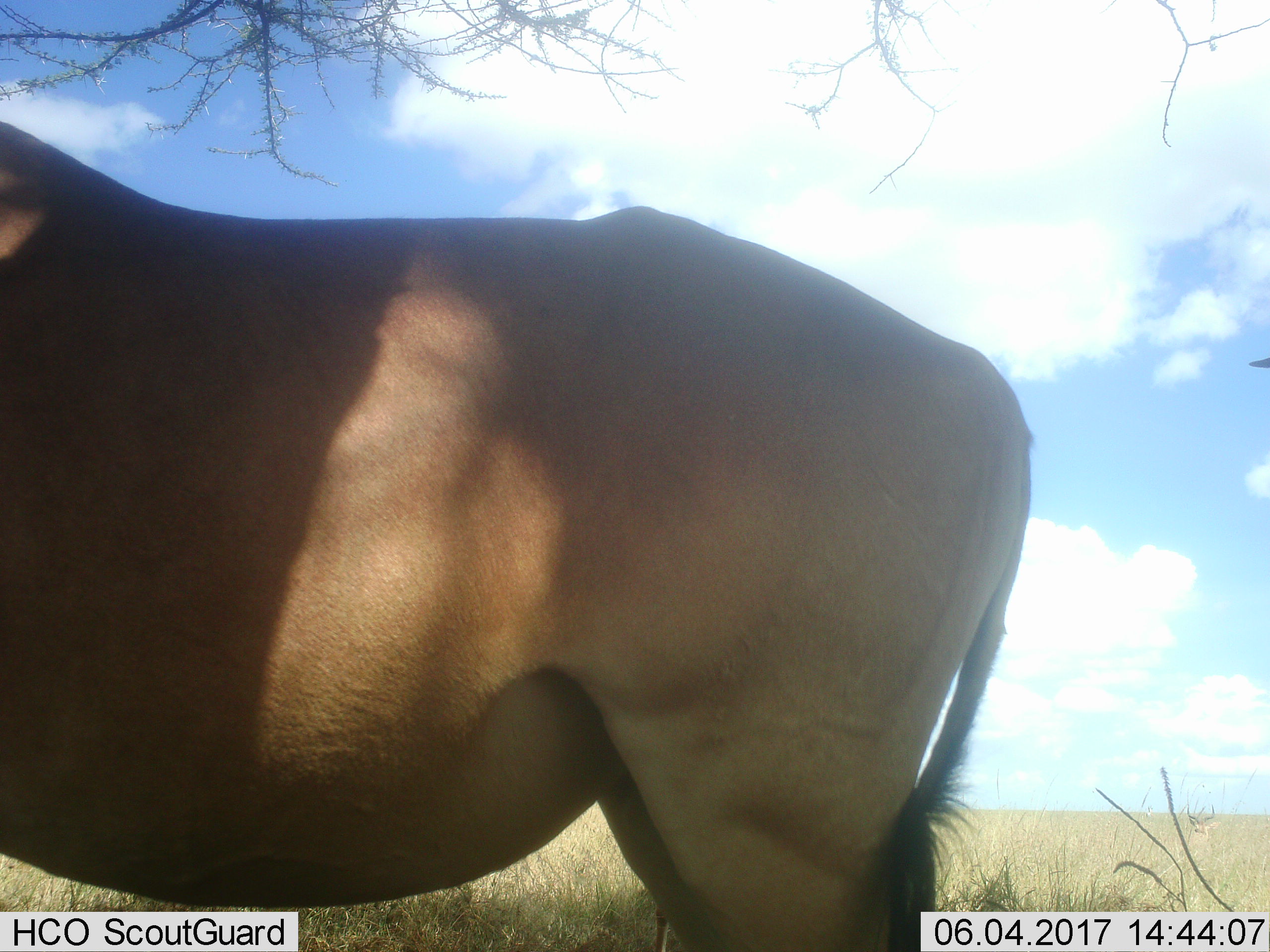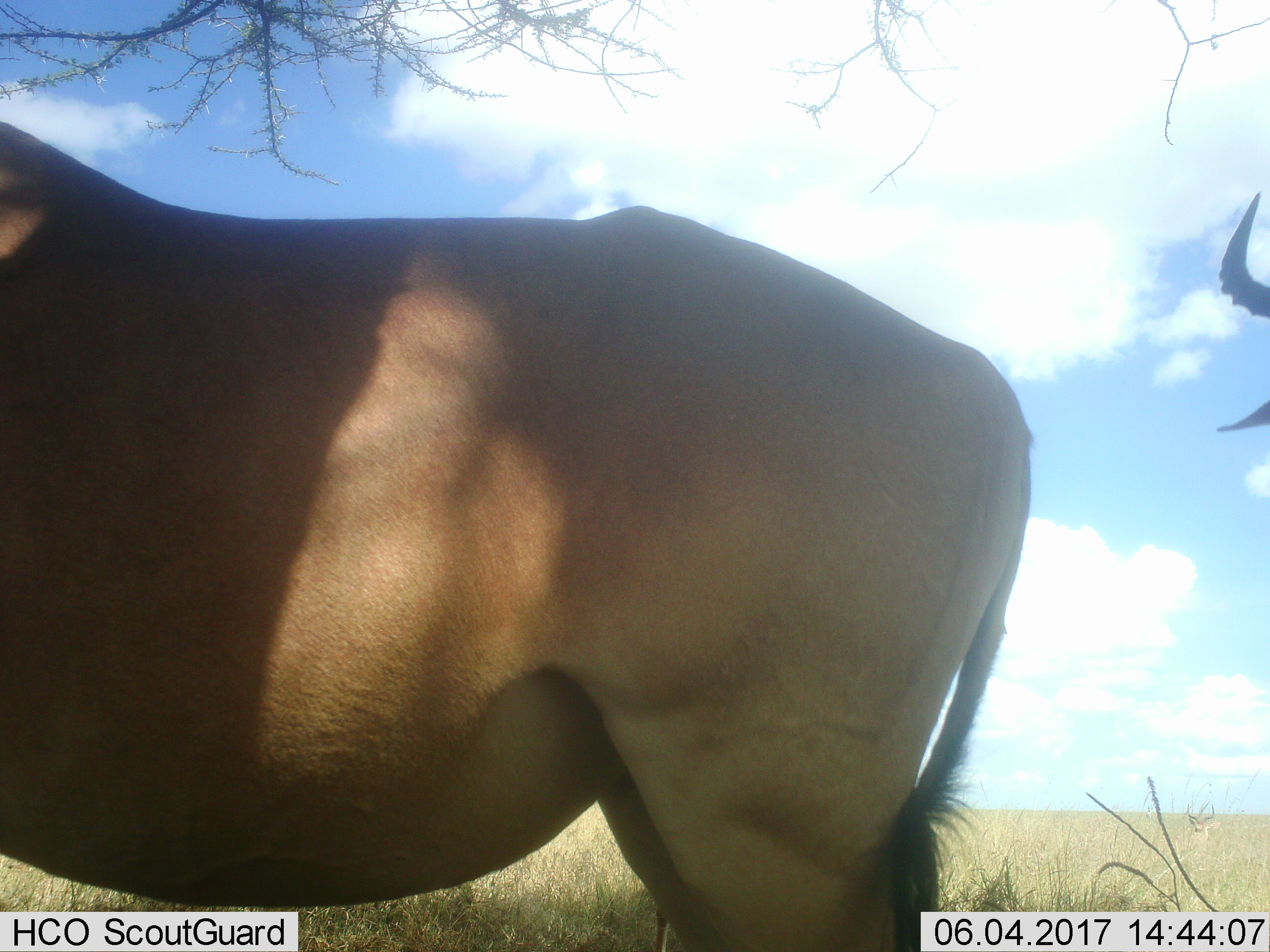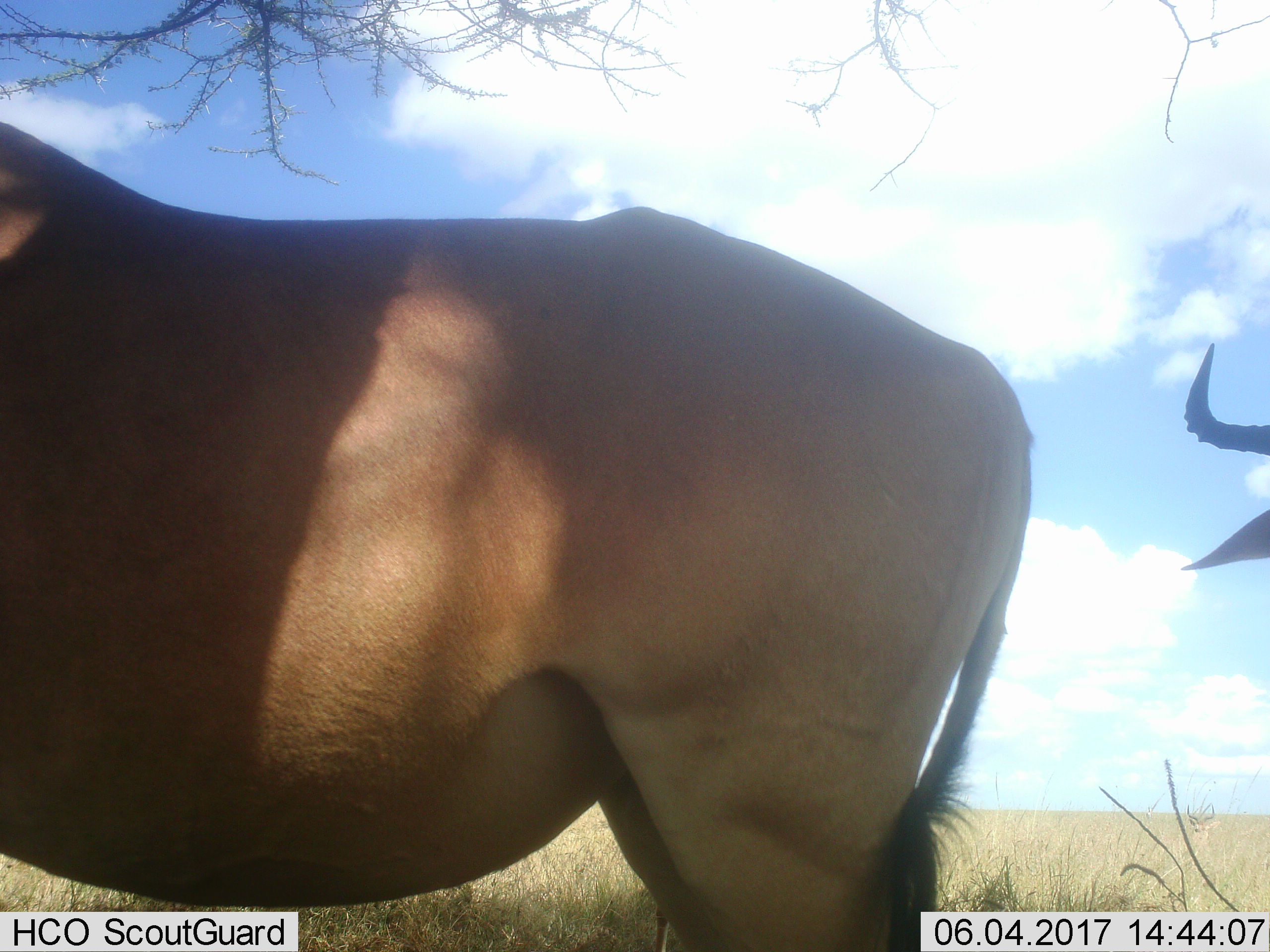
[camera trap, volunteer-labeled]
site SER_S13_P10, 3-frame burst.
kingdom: Animalia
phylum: Chordata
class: Mammalia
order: Artiodactyla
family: Bovidae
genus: Alcelaphus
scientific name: Alcelaphus buselaphus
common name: hartebeest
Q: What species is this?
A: Hartebeest (Alcelaphus buselaphus).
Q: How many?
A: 2.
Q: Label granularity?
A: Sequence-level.